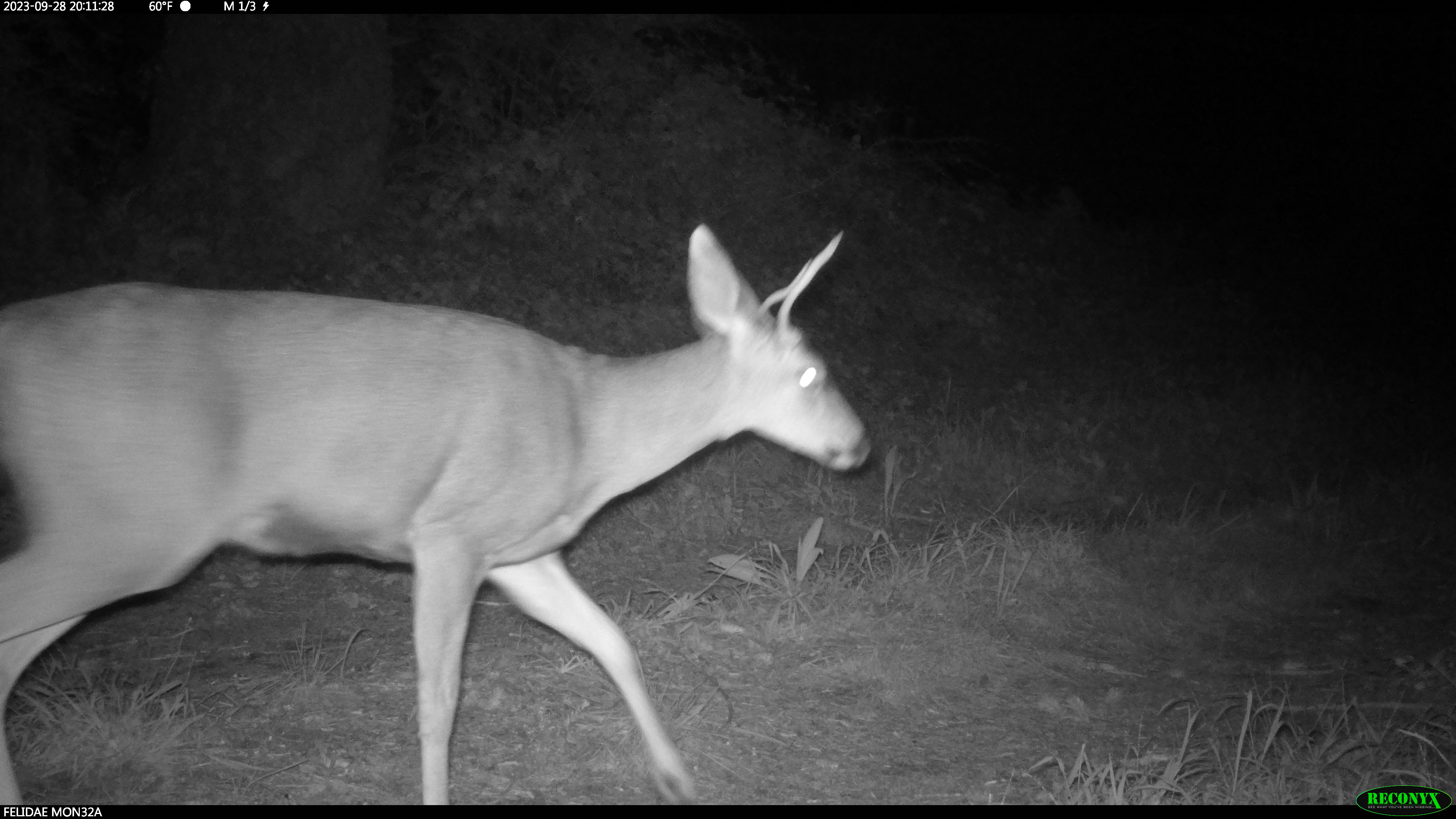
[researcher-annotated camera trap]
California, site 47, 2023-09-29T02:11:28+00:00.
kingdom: Animalia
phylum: Chordata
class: Mammalia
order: Artiodactyla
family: Cervidae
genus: Odocoileus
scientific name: Odocoileus hemionus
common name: mule deer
Mule deer (Odocoileus hemionus).